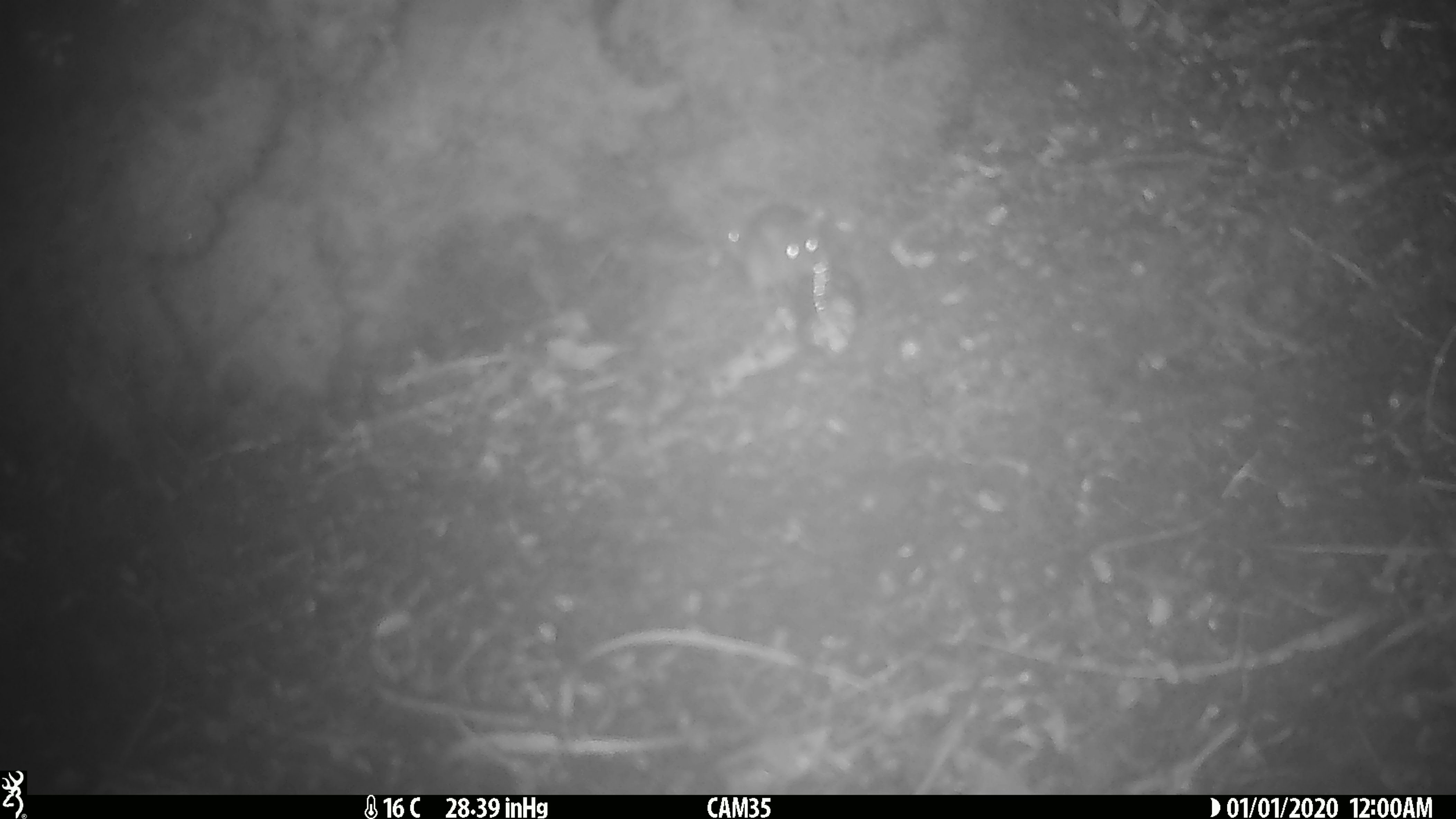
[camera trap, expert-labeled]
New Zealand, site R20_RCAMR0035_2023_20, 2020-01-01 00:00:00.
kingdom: Animalia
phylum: Chordata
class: Mammalia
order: Rodentia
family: Muridae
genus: Mus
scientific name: Mus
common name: mouse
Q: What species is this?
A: Mouse (Mus).